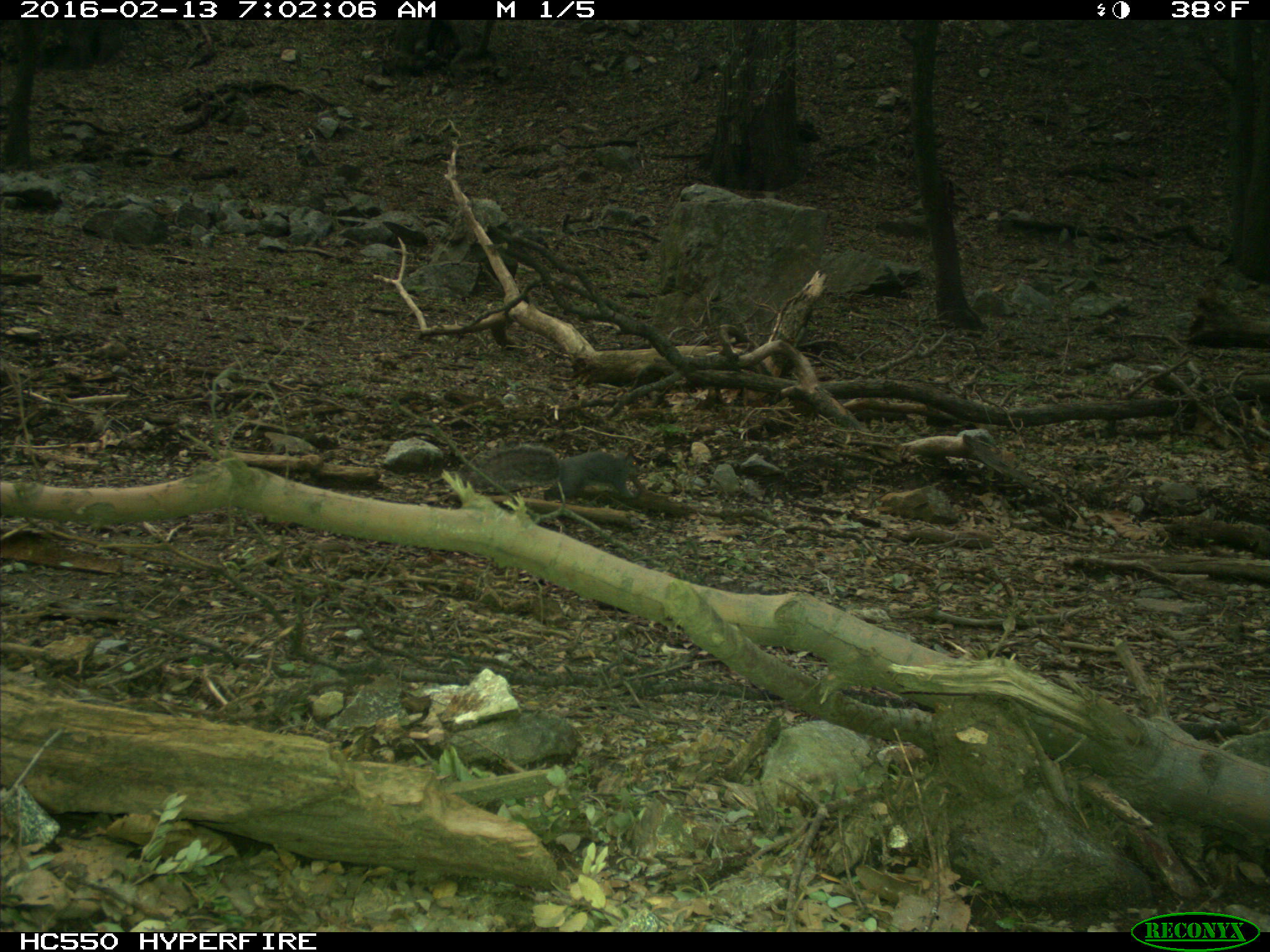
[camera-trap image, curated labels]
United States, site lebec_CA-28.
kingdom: Animalia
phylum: Chordata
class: Mammalia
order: Rodentia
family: Sciuridae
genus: Sciurus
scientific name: Sciurus carolinensis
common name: eastern gray squirrel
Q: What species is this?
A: Sciurus carolinensis (eastern gray squirrel).